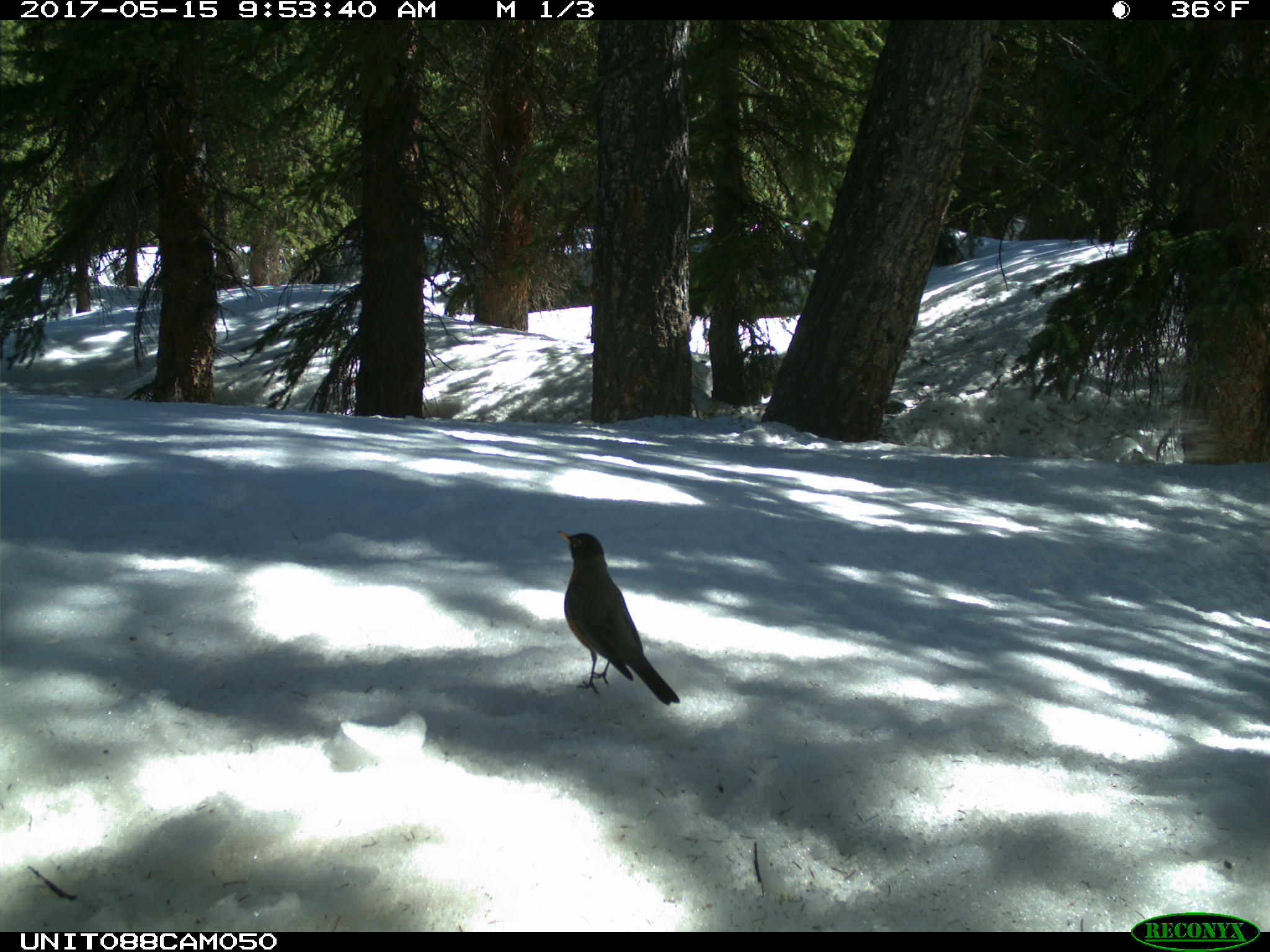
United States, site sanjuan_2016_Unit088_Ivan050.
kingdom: Animalia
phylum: Chordata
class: Aves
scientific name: Aves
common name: birds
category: unidentified bird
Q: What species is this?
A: Unidentified bird (birds) (Aves).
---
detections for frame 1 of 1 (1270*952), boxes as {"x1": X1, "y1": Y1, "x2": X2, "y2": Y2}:
animal: {"x1": 555, "y1": 528, "x2": 681, "y2": 710}